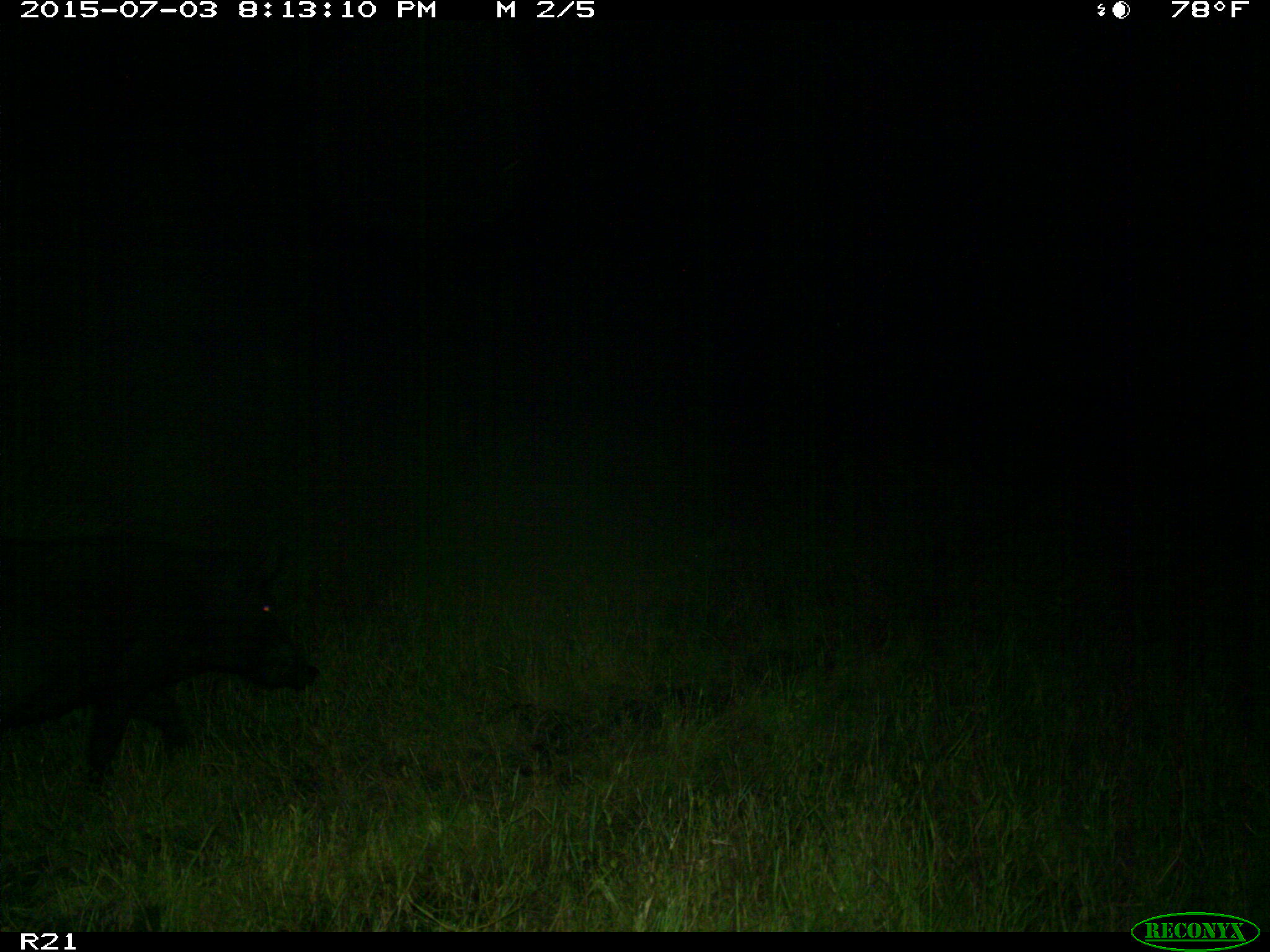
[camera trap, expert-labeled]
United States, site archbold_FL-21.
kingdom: Animalia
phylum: Chordata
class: Mammalia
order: Artiodactyla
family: Suidae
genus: Sus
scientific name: Sus scrofa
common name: wild boar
Sus scrofa (wild boar).